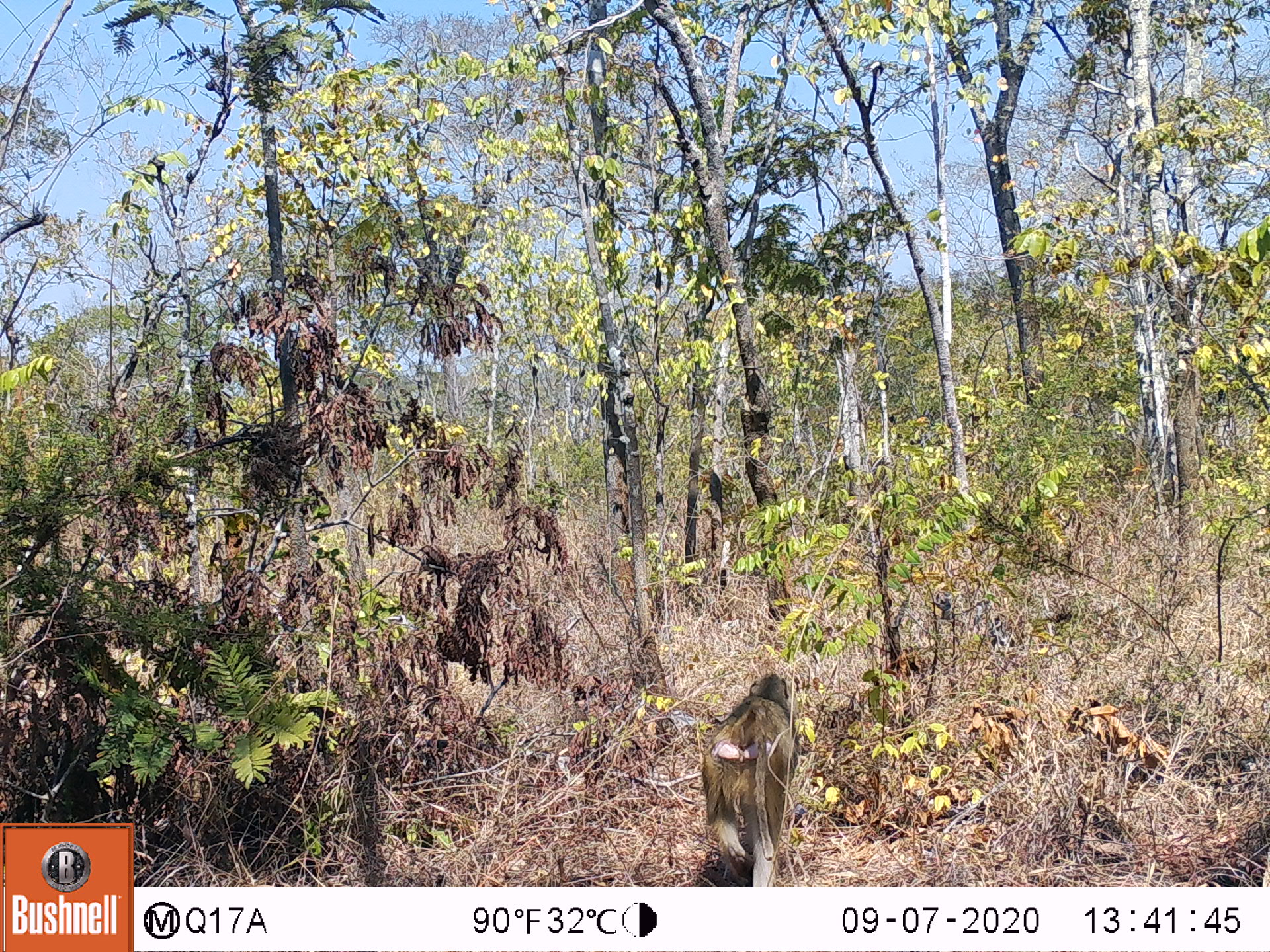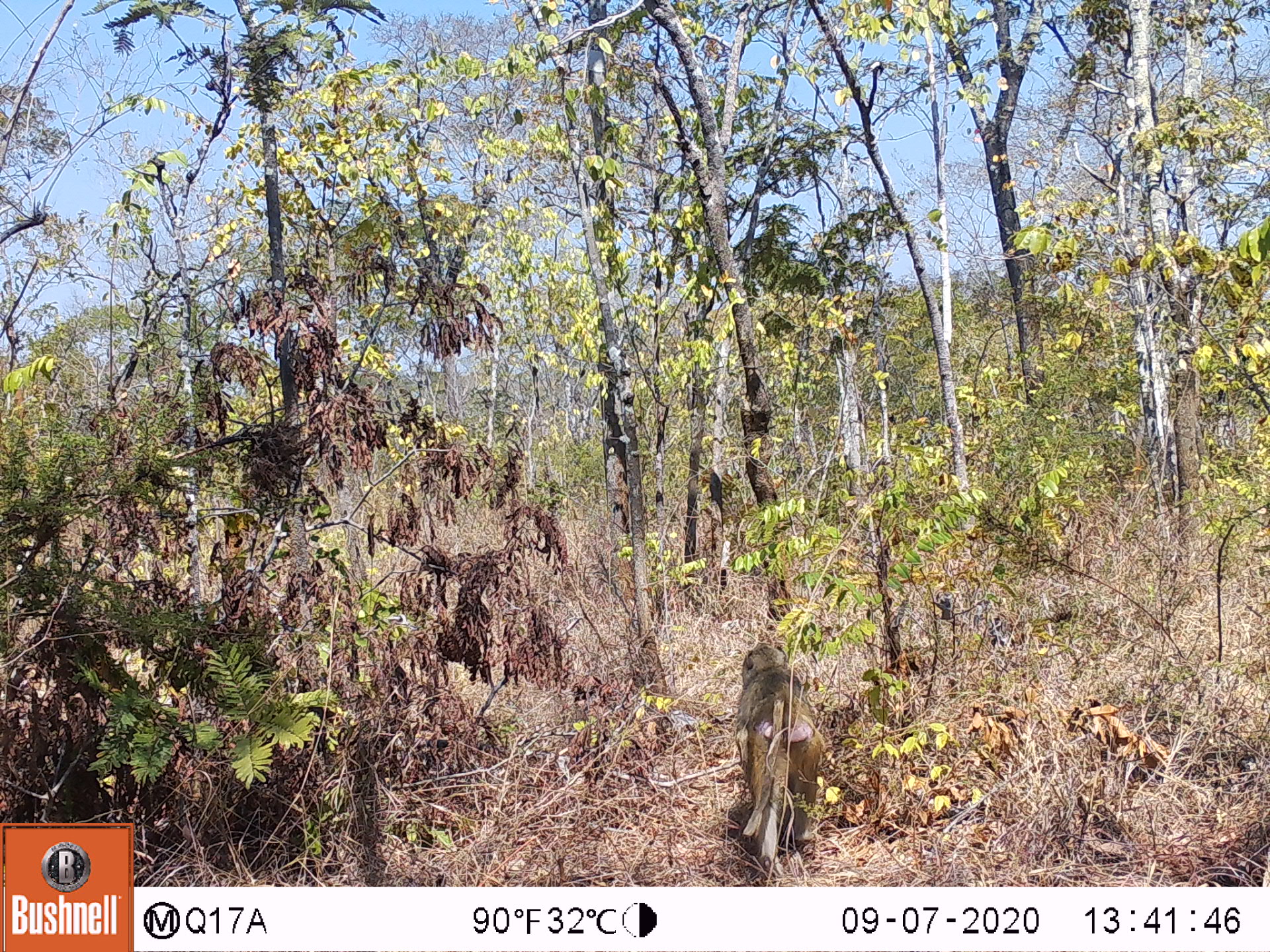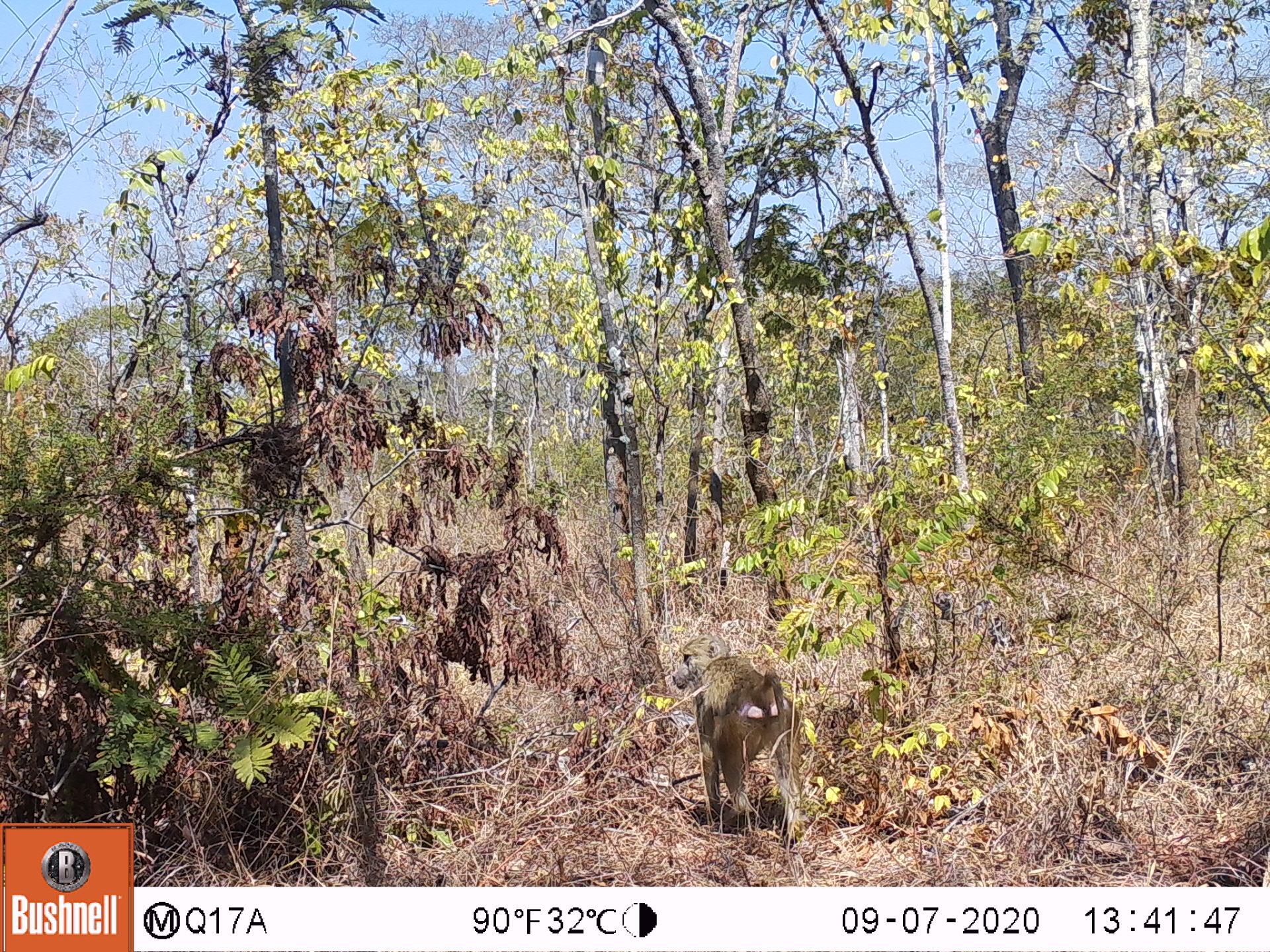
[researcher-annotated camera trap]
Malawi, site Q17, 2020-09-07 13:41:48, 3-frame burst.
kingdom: Animalia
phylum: Chordata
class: Mammalia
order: Primates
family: Cercopithecidae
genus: Papio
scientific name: Papio cynocephalus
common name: yellow baboon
Yellow baboon (Papio cynocephalus), count 1.